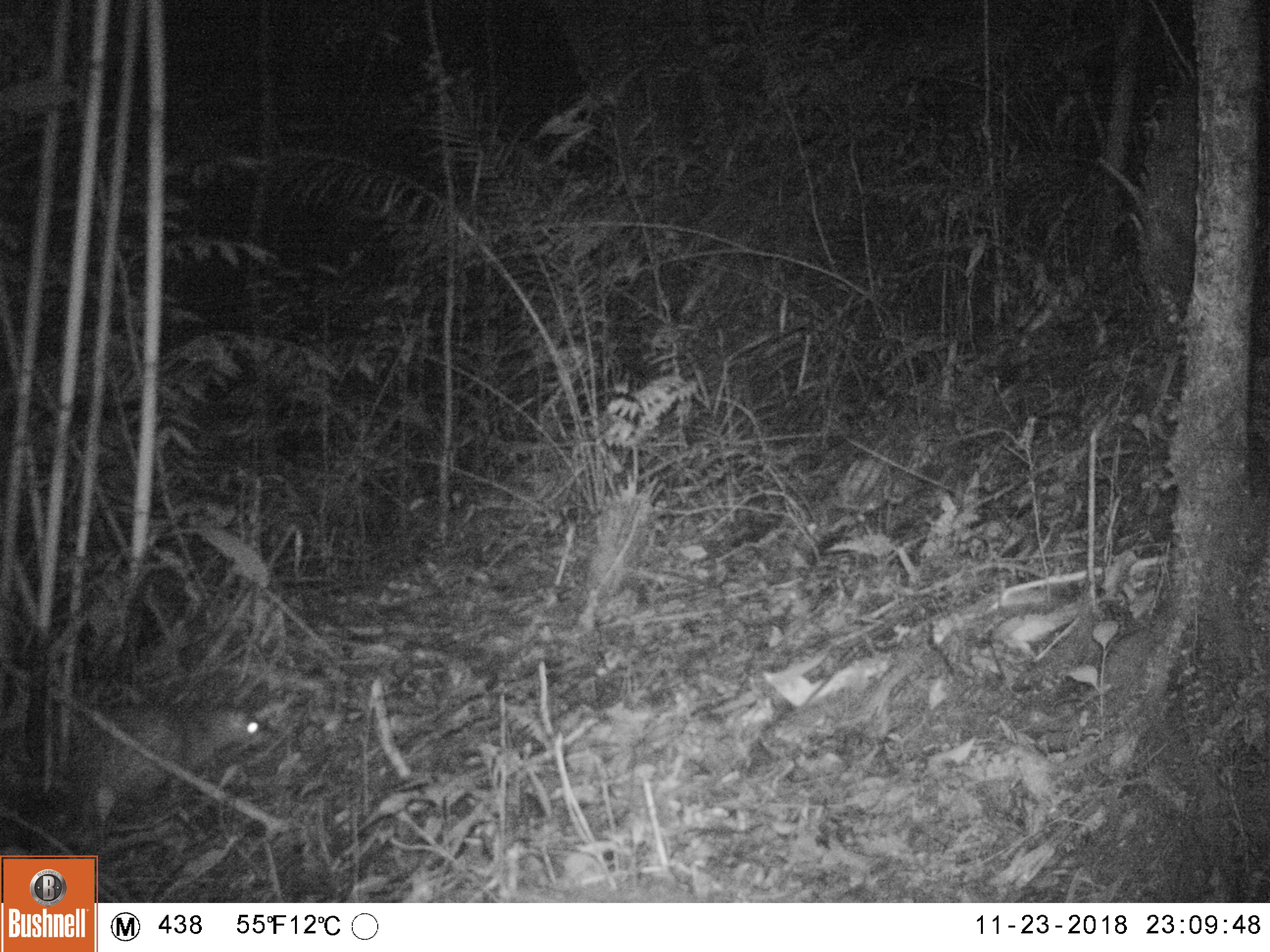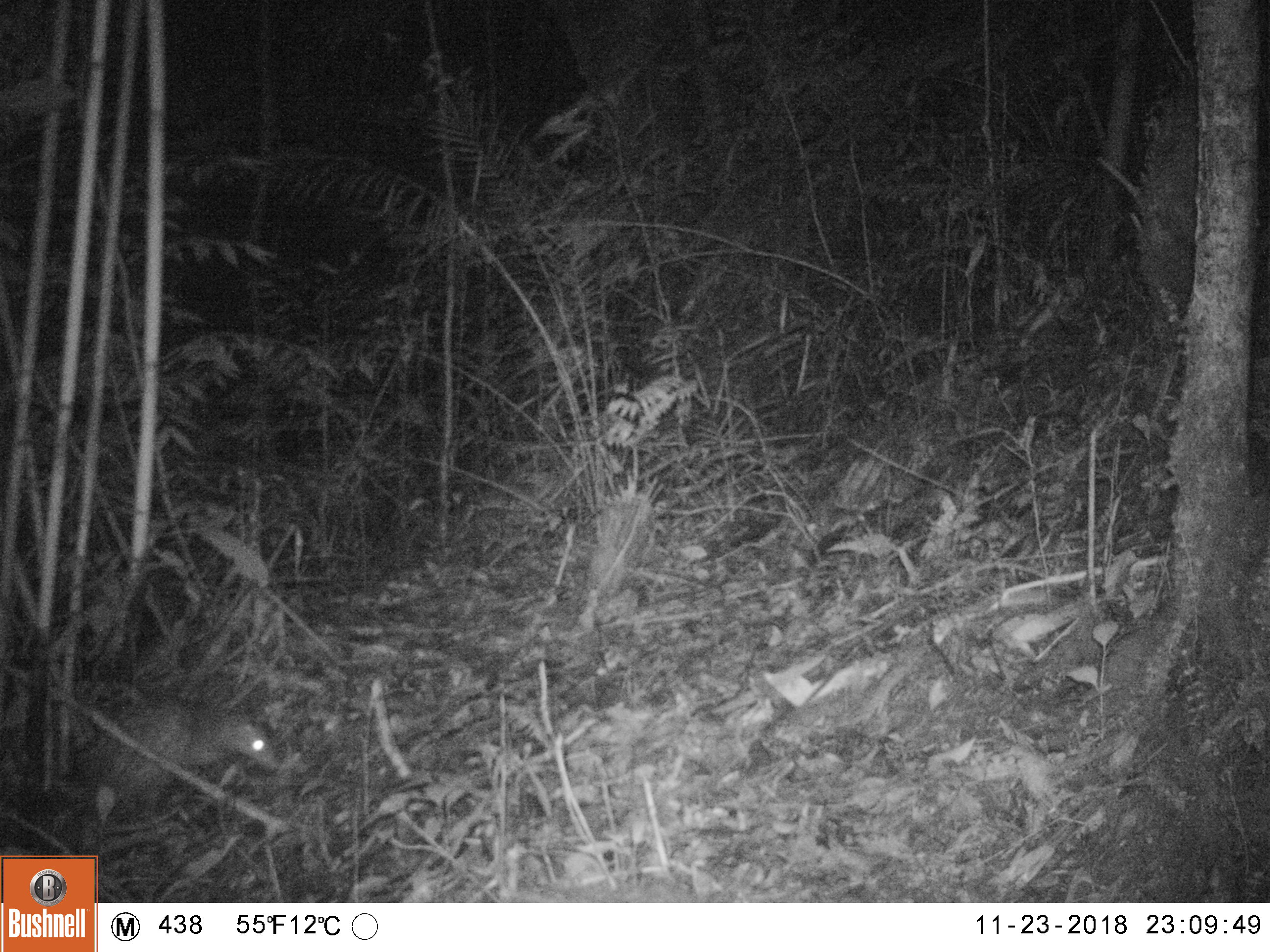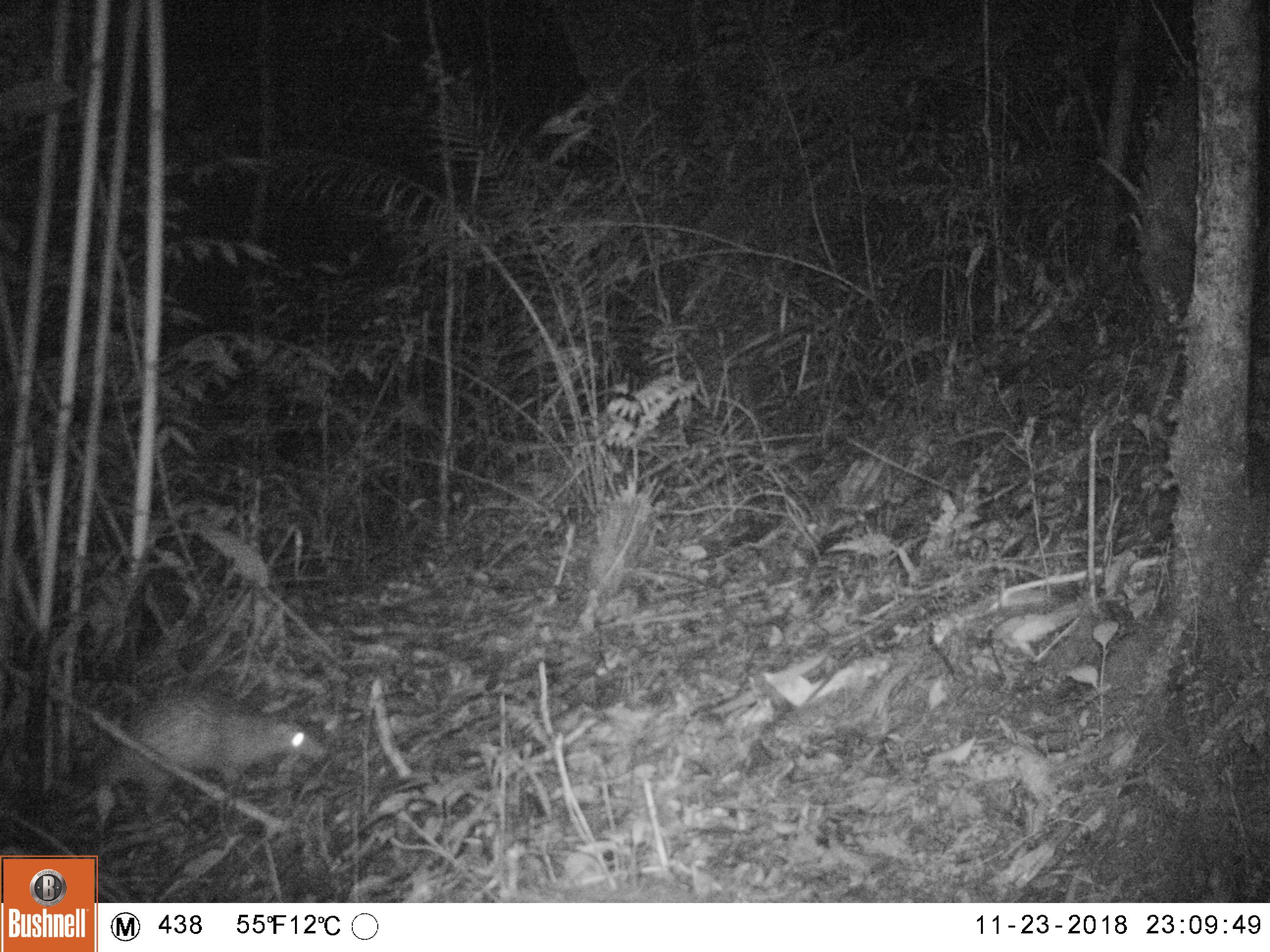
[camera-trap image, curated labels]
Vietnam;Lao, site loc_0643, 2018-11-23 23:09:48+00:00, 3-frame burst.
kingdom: Animalia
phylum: Chordata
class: Mammalia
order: Rodentia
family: Hystricidae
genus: Atherurus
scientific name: Atherurus macrourus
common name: asiatic brush-tailed porcupine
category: asiatic brush tailed porcupine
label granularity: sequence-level